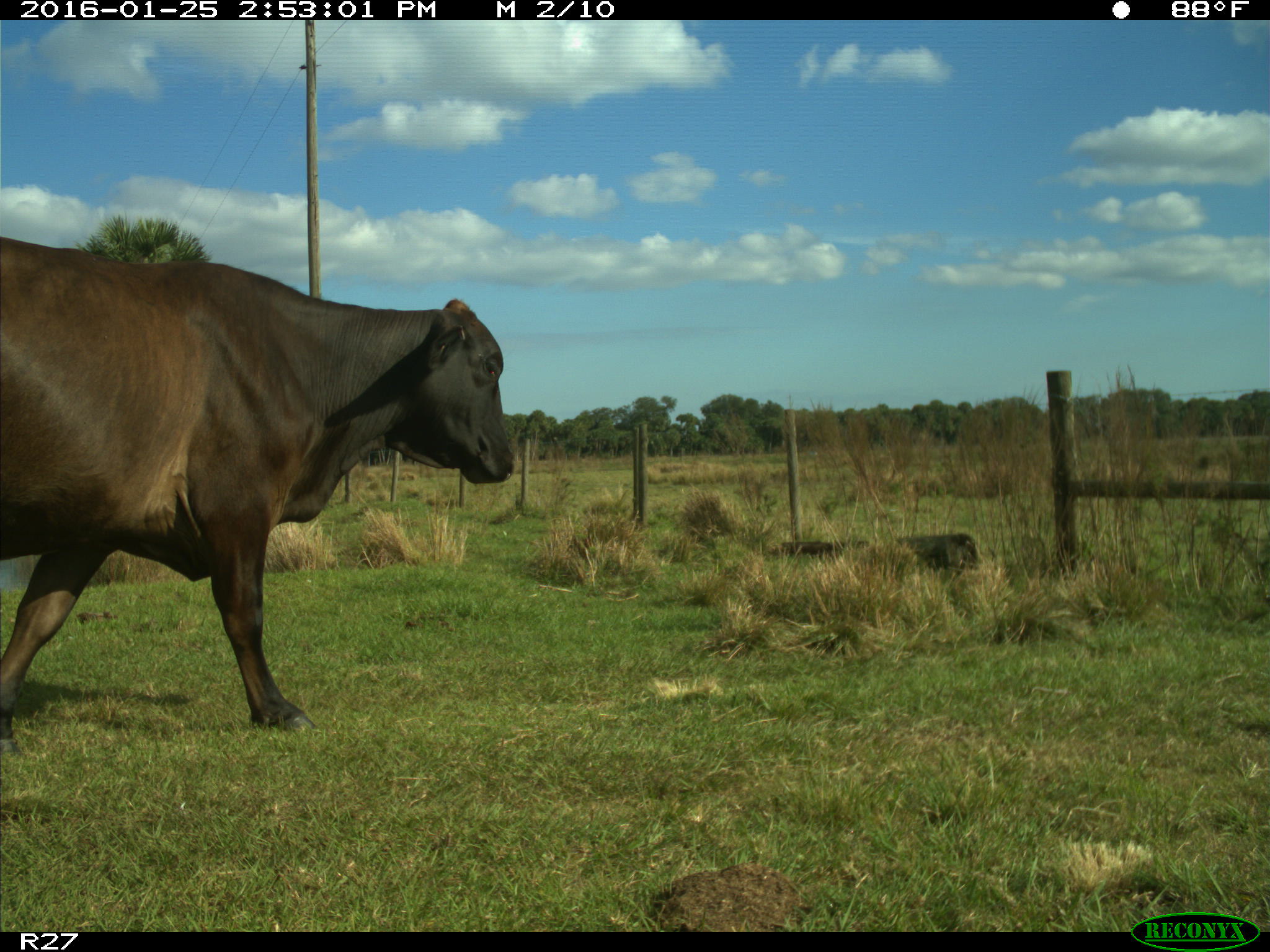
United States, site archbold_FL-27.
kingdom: Animalia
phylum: Chordata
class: Mammalia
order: Artiodactyla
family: Bovidae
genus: Bos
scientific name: Bos taurus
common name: domestic cow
Bos taurus (domestic cow).